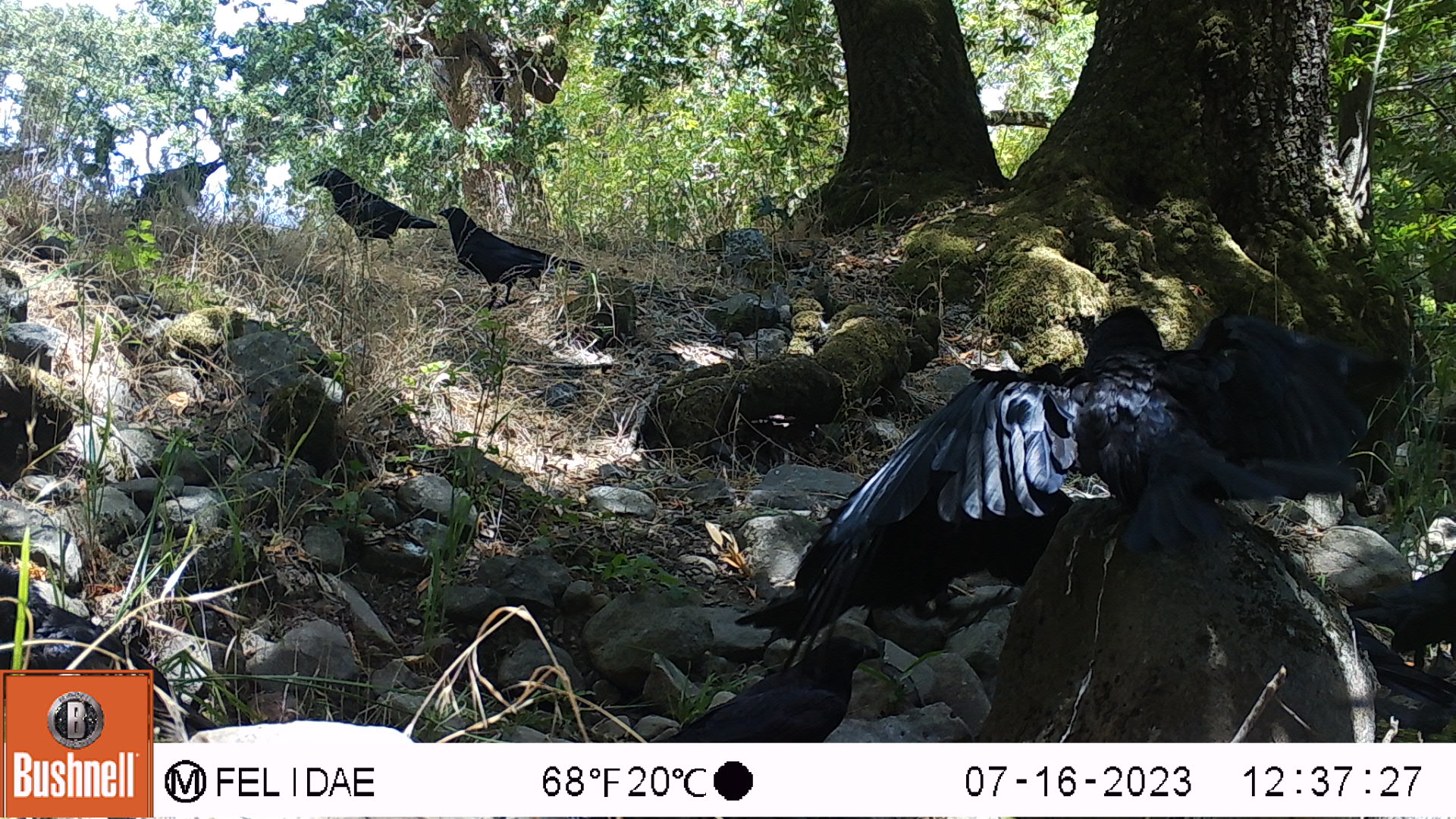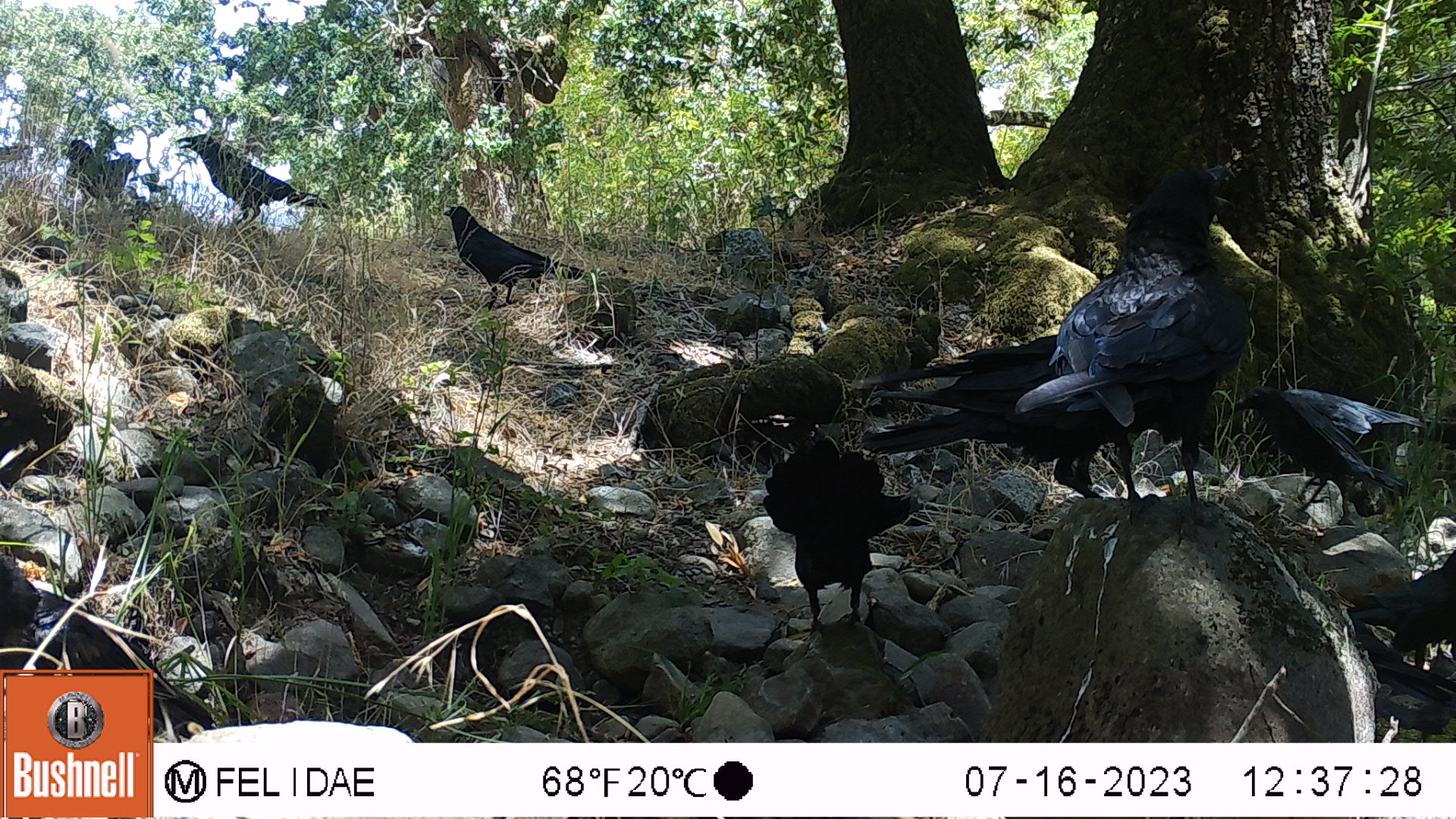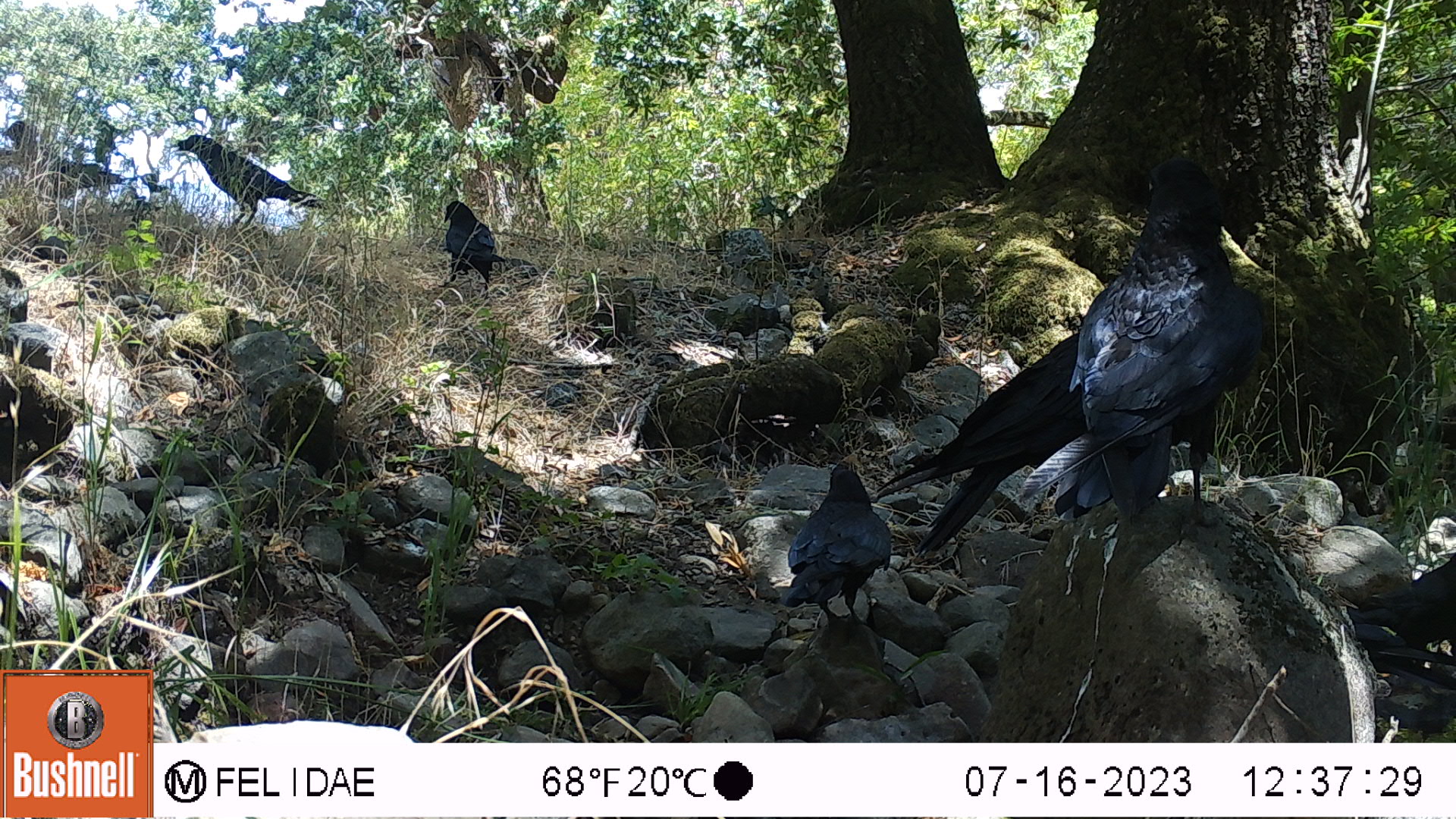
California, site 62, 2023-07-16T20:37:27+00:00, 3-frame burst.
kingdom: Animalia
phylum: Chordata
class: Aves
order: Passeriformes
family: Corvidae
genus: Corvus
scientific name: Corvus brachyrhynchos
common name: american crow